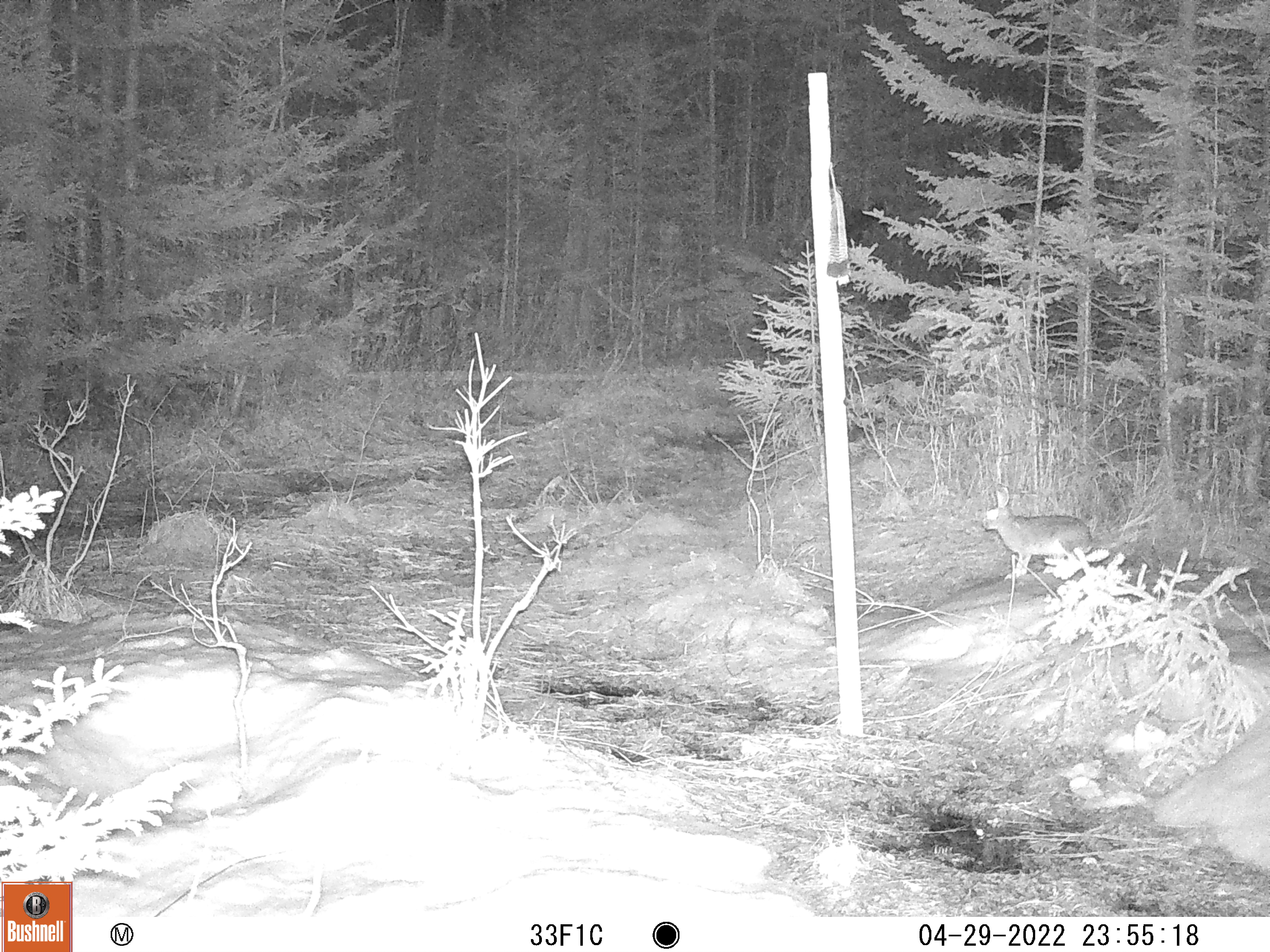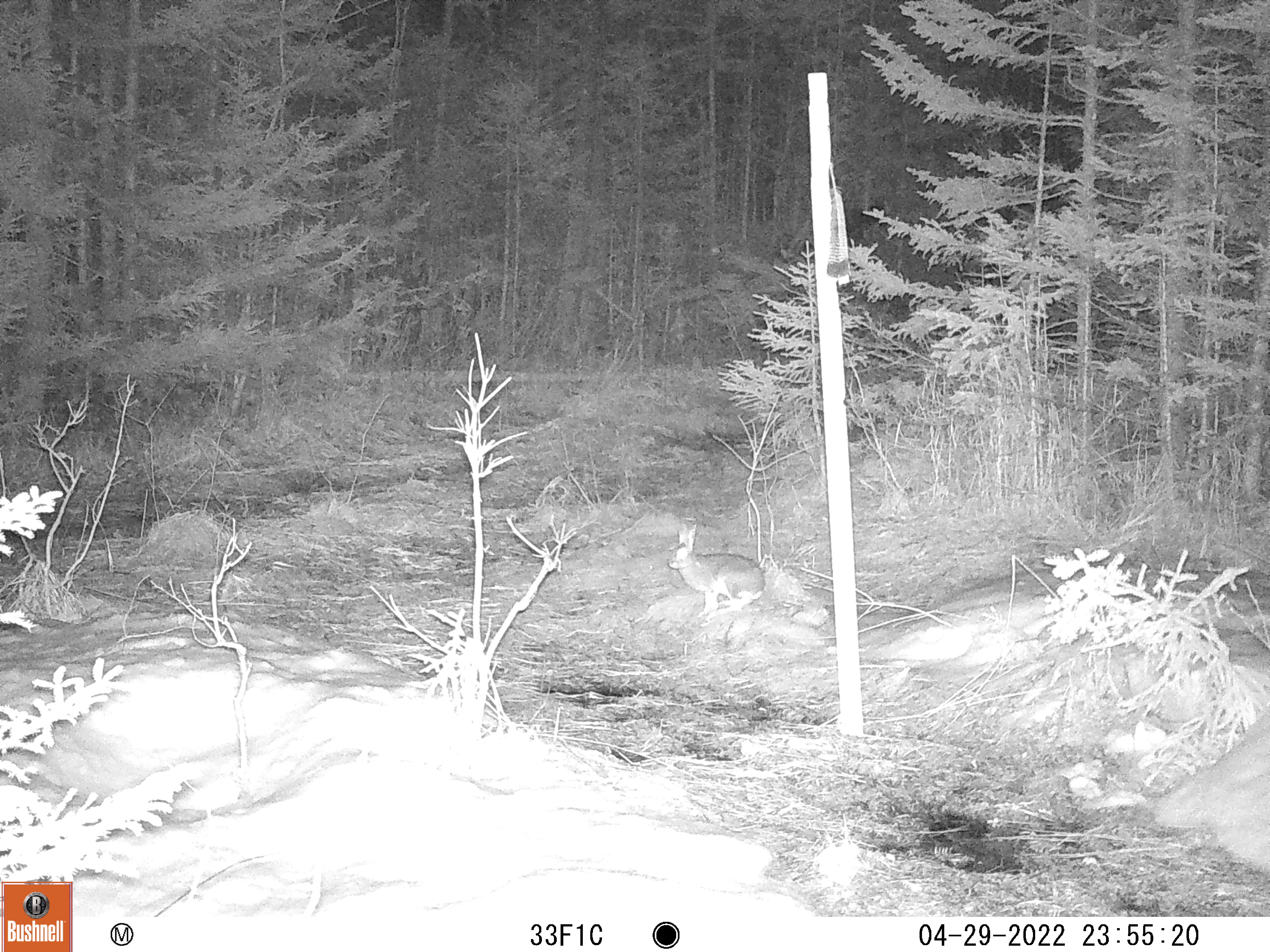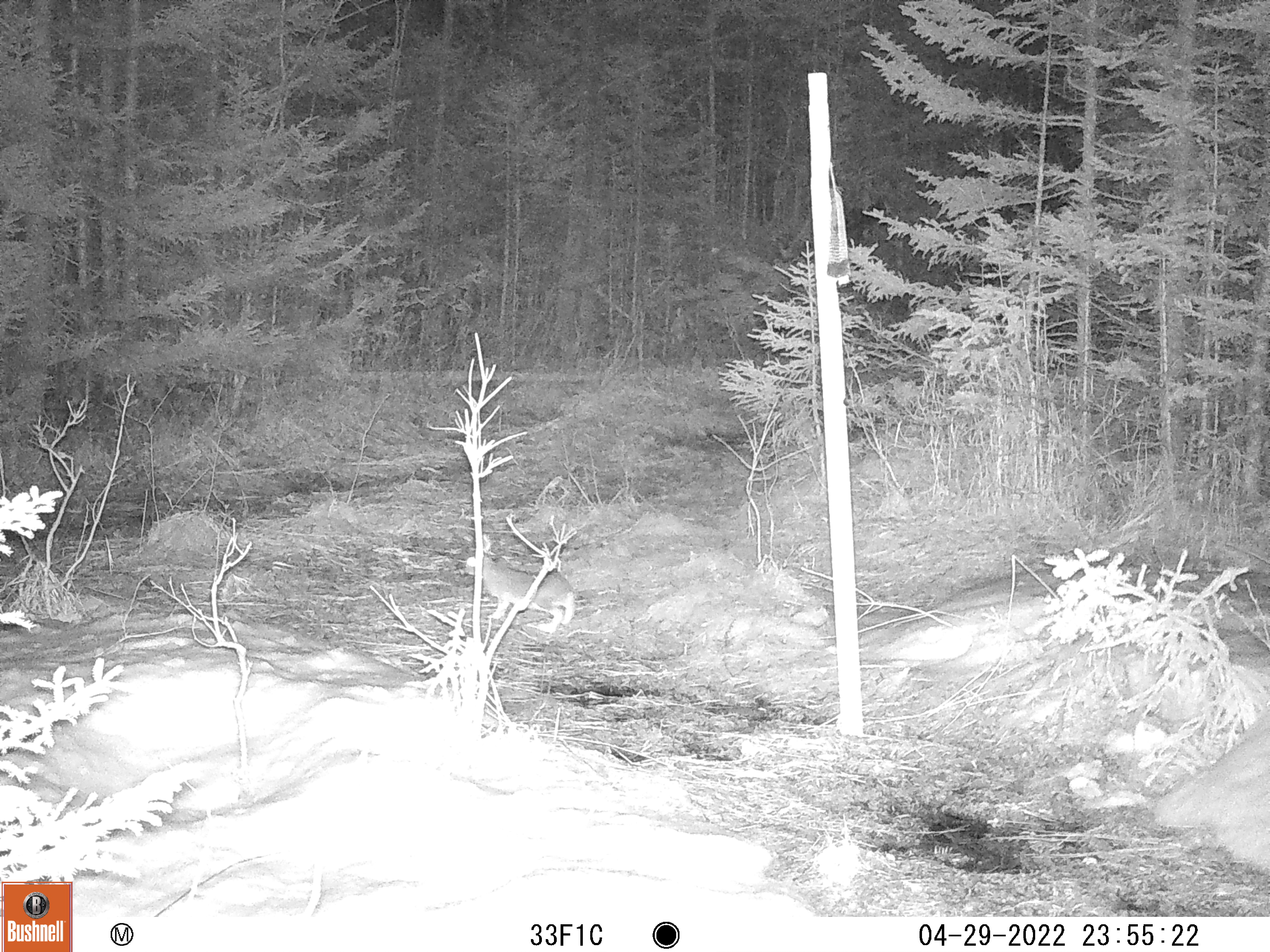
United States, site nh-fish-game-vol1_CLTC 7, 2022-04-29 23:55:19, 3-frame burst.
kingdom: Animalia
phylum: Chordata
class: Mammalia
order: Lagomorpha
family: Leporidae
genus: Lepus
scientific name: Lepus americanus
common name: snowshoe hare